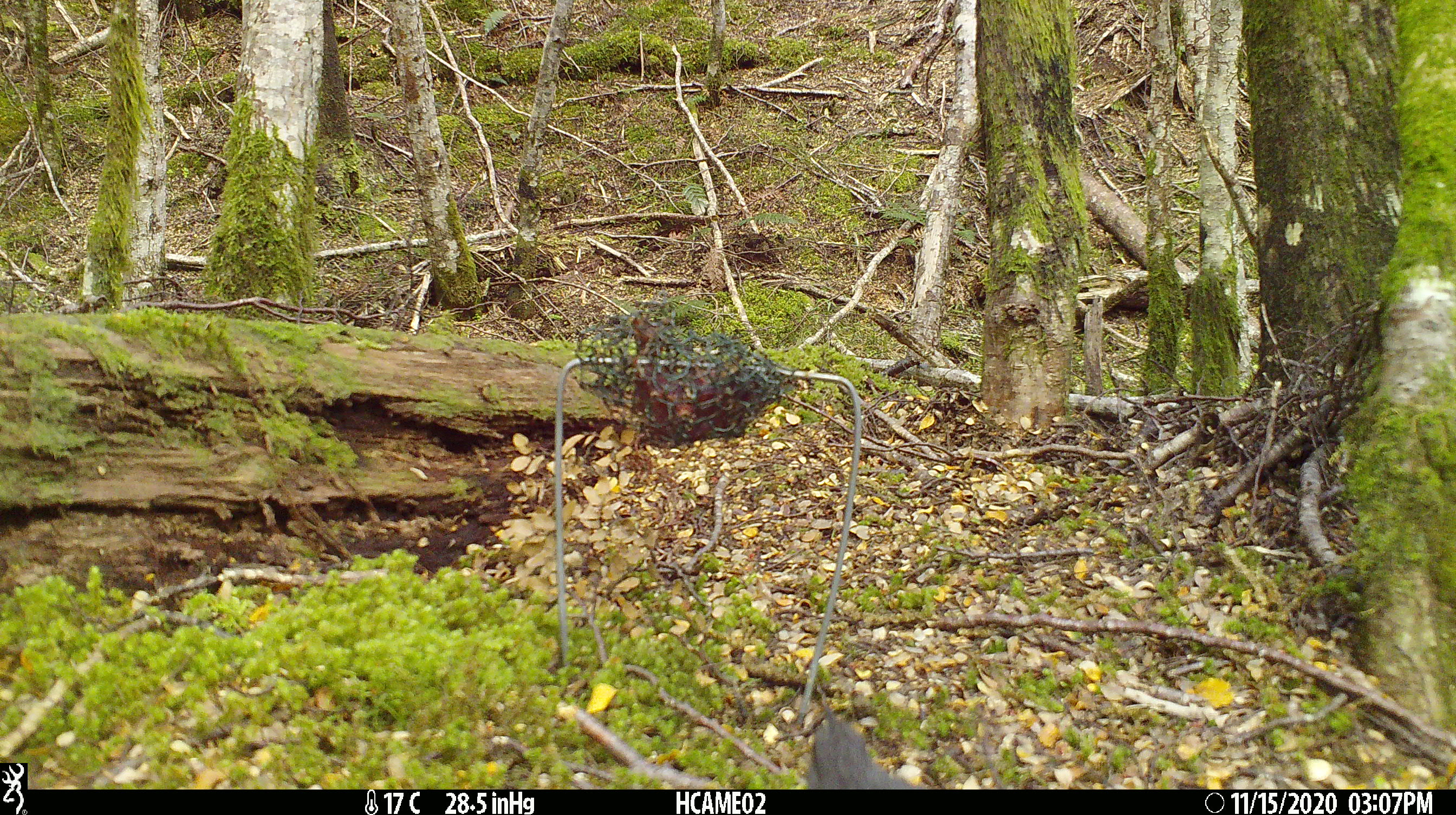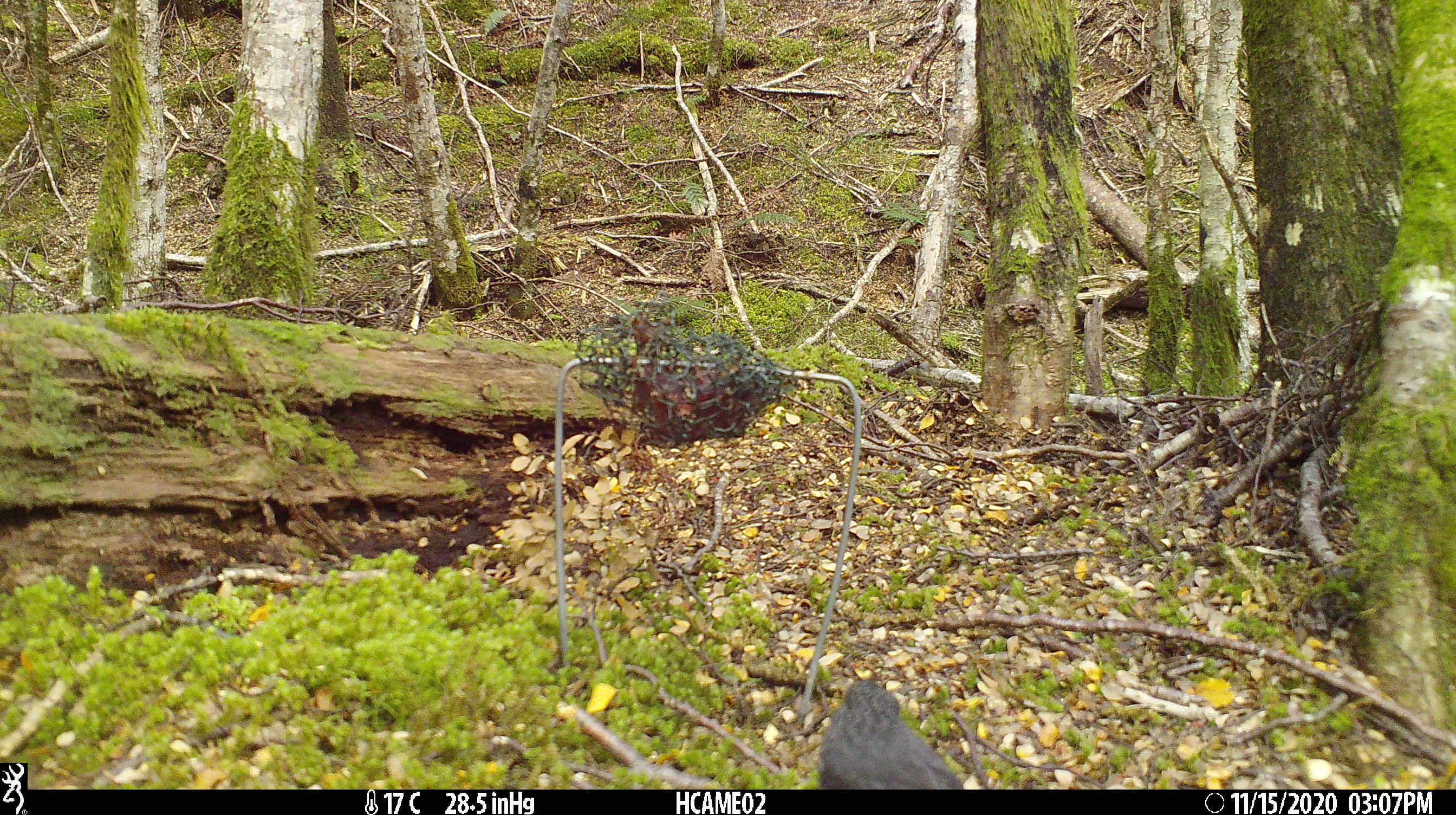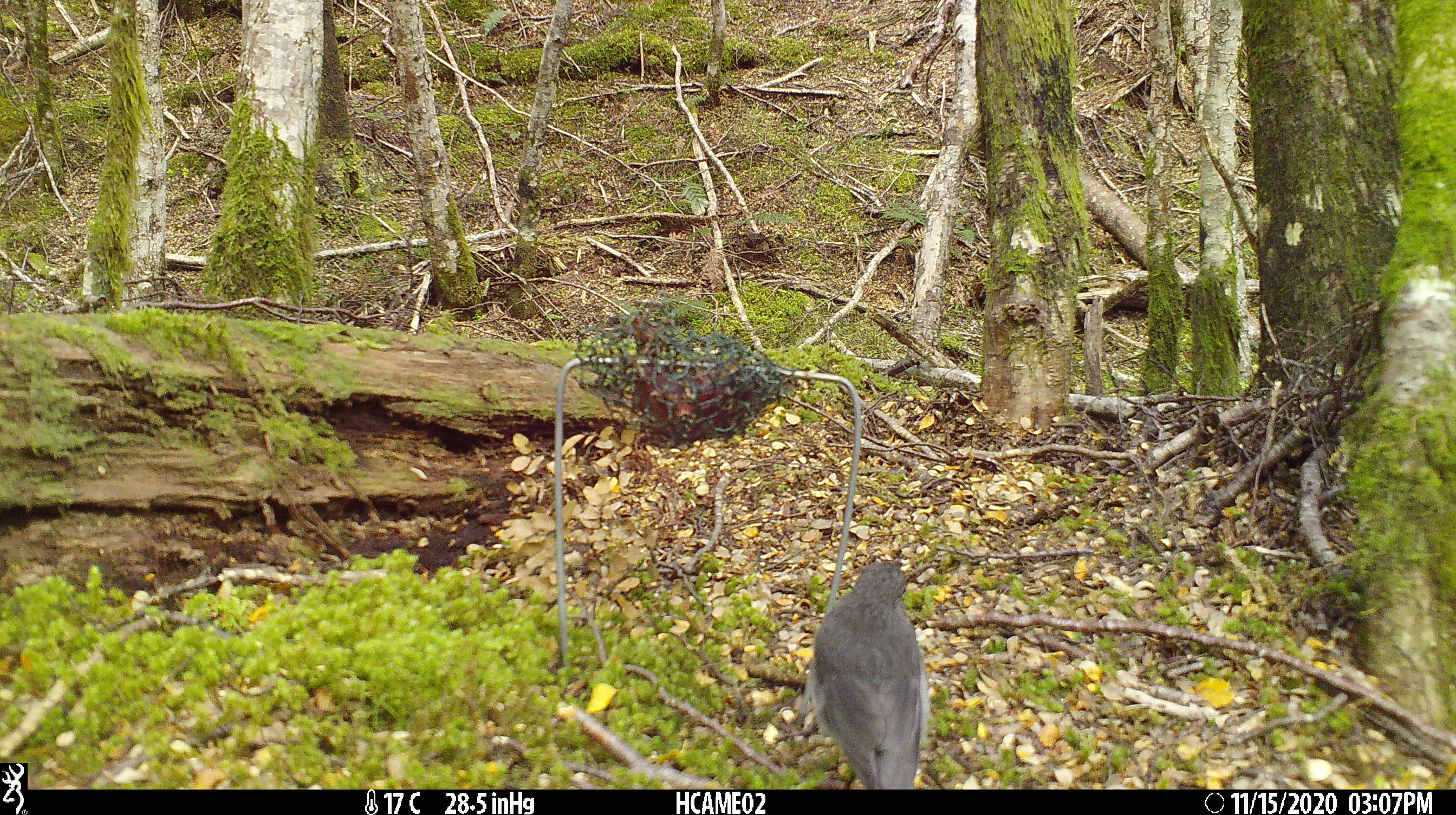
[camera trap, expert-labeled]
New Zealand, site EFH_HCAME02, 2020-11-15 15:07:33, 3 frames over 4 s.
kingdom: Animalia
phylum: Chordata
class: Aves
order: Passeriformes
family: Petroicidae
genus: Petroica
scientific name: Petroica australis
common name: new zealand robin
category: robin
Robin (new zealand robin) (Petroica australis).